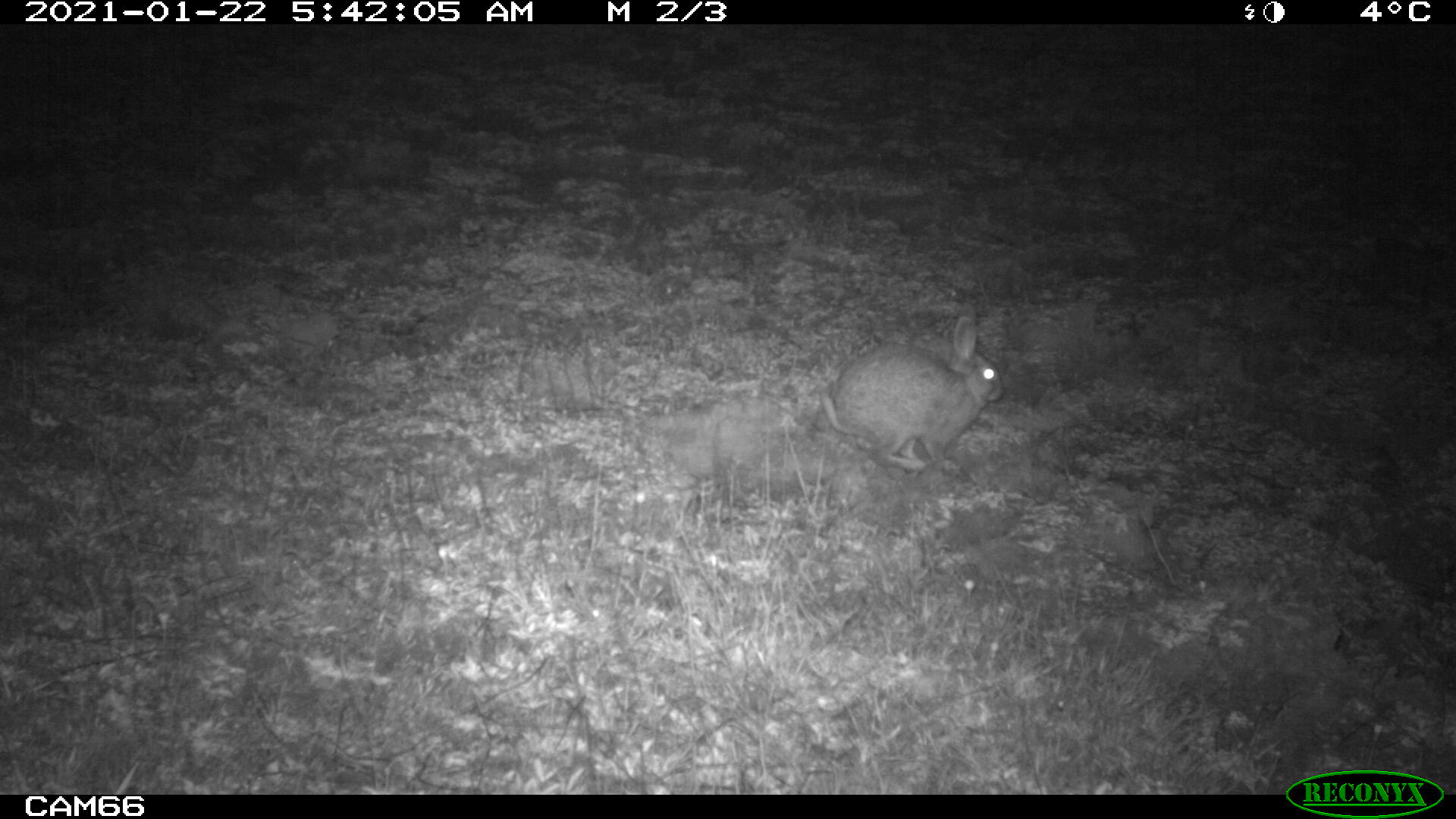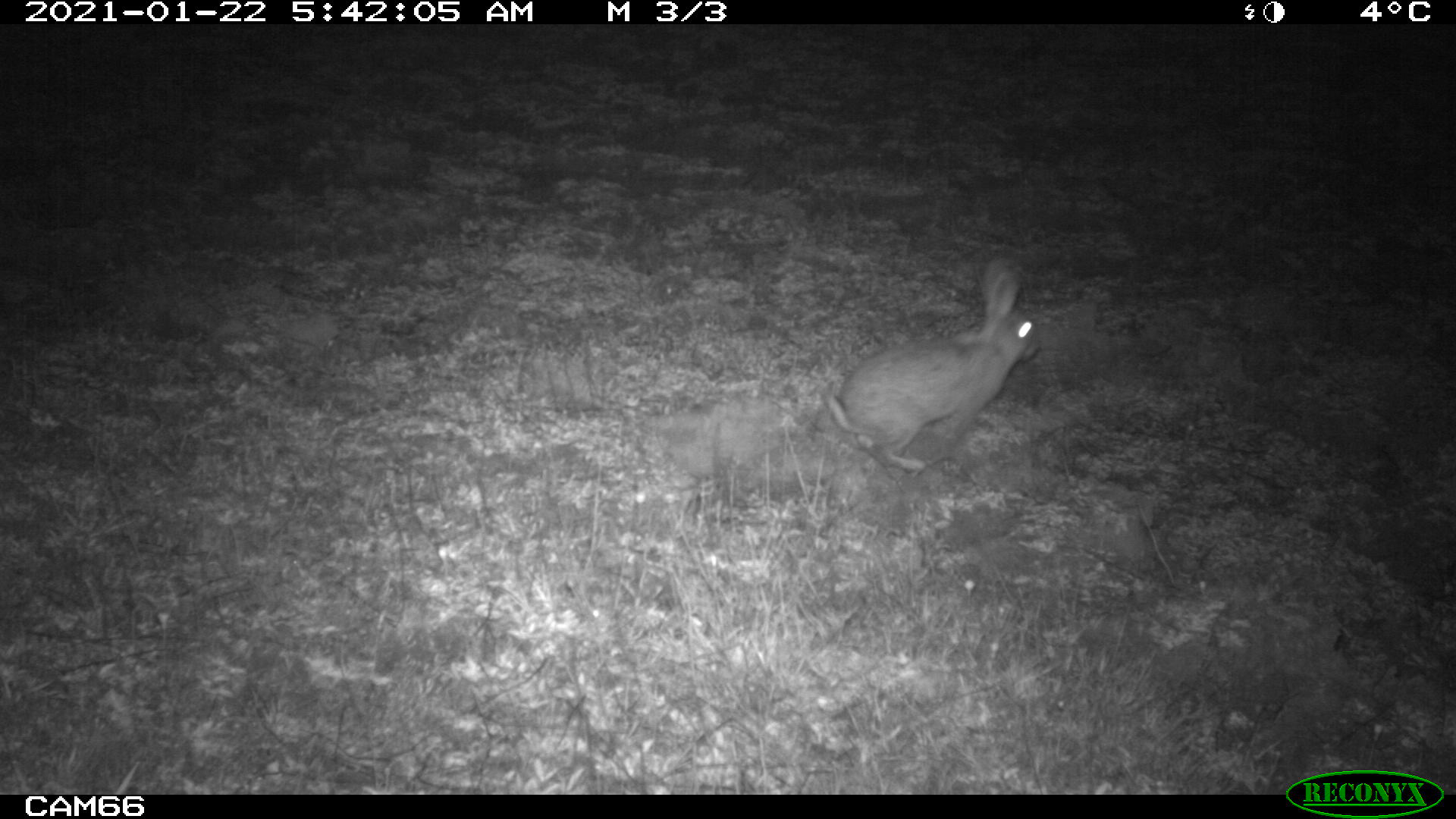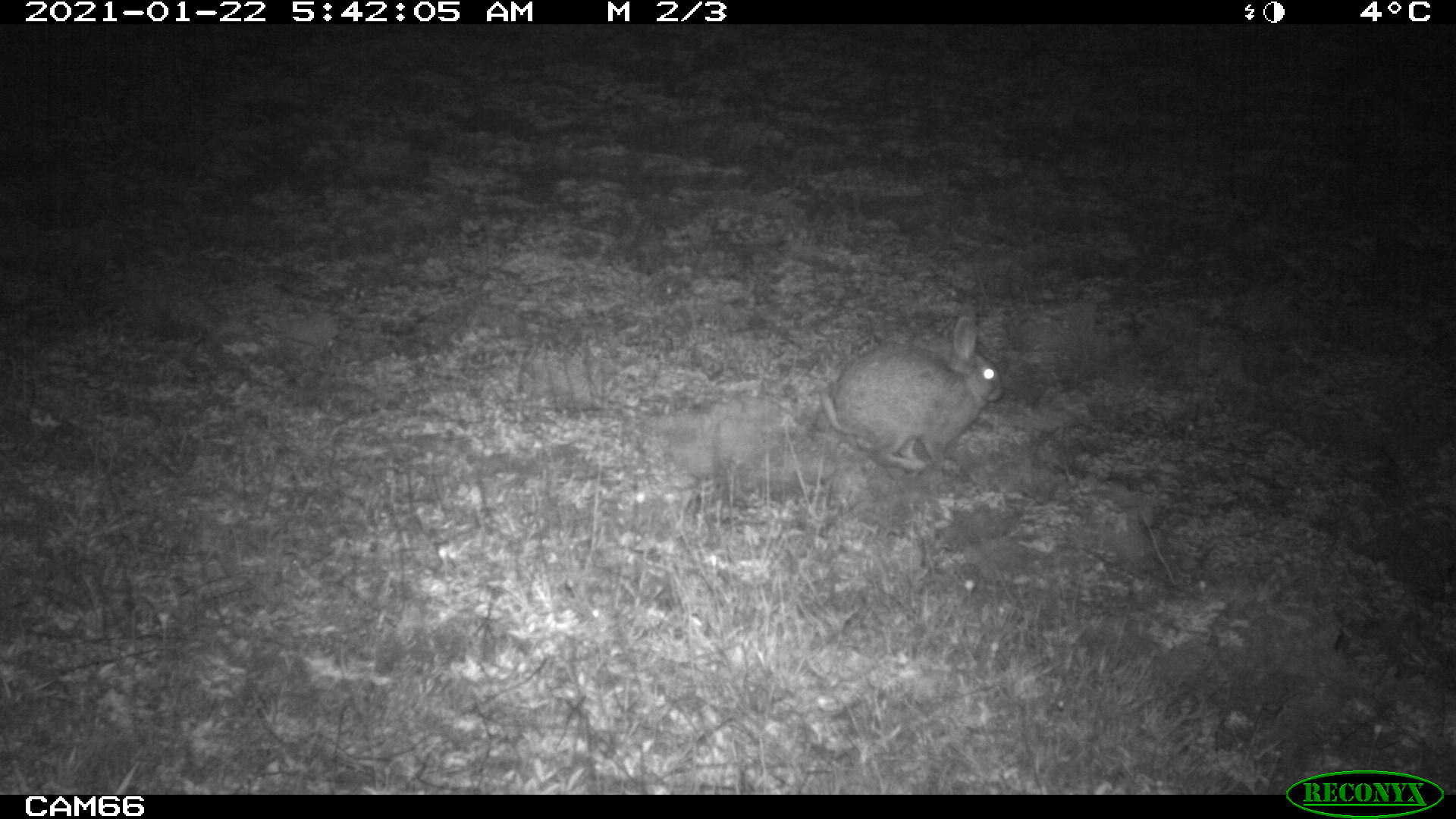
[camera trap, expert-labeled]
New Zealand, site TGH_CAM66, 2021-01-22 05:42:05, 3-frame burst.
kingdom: Animalia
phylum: Chordata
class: Mammalia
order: Lagomorpha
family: Leporidae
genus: Oryctolagus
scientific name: Oryctolagus cuniculus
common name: european rabbit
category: rabbit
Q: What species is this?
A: Rabbit (european rabbit) (Oryctolagus cuniculus).